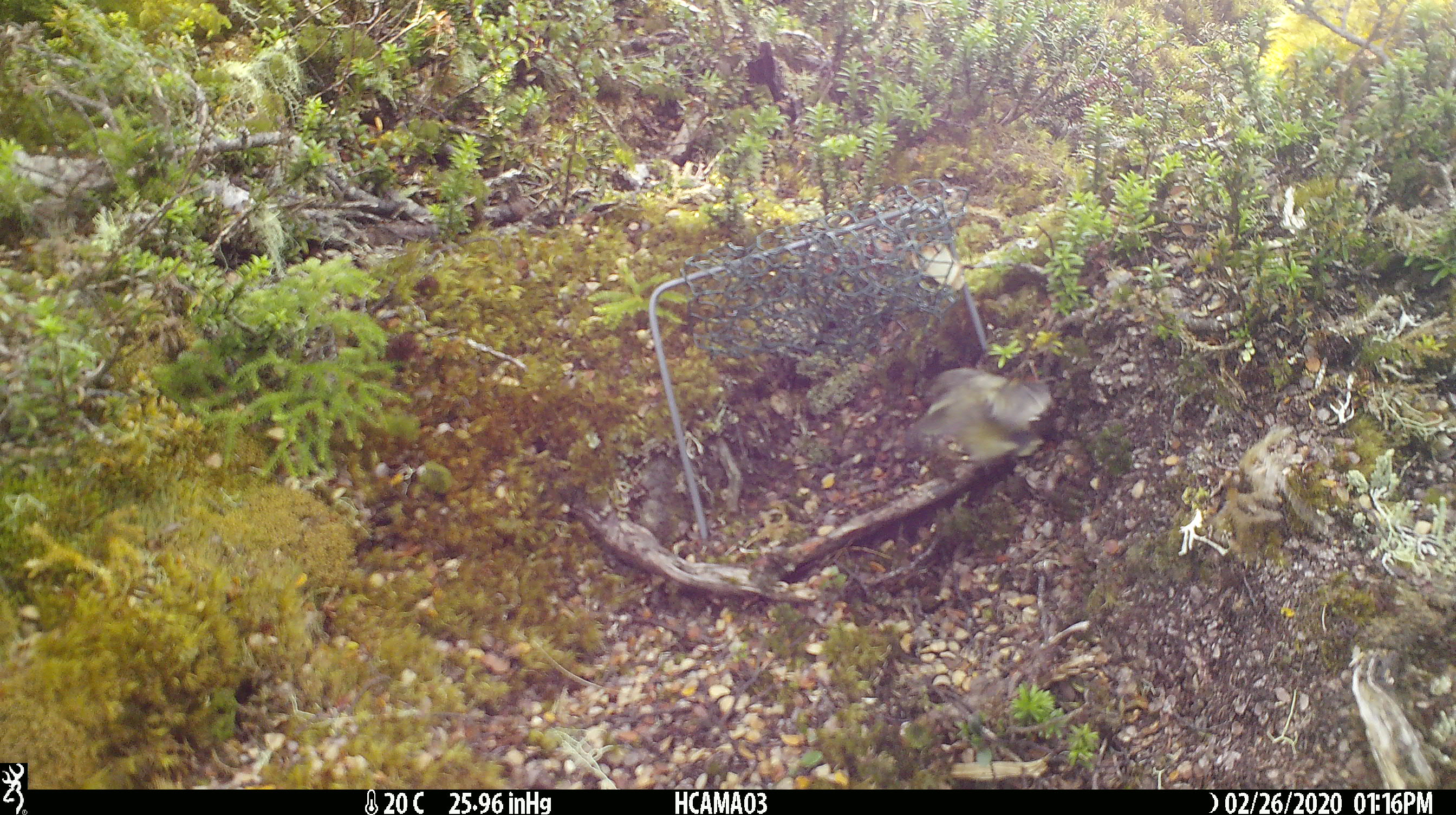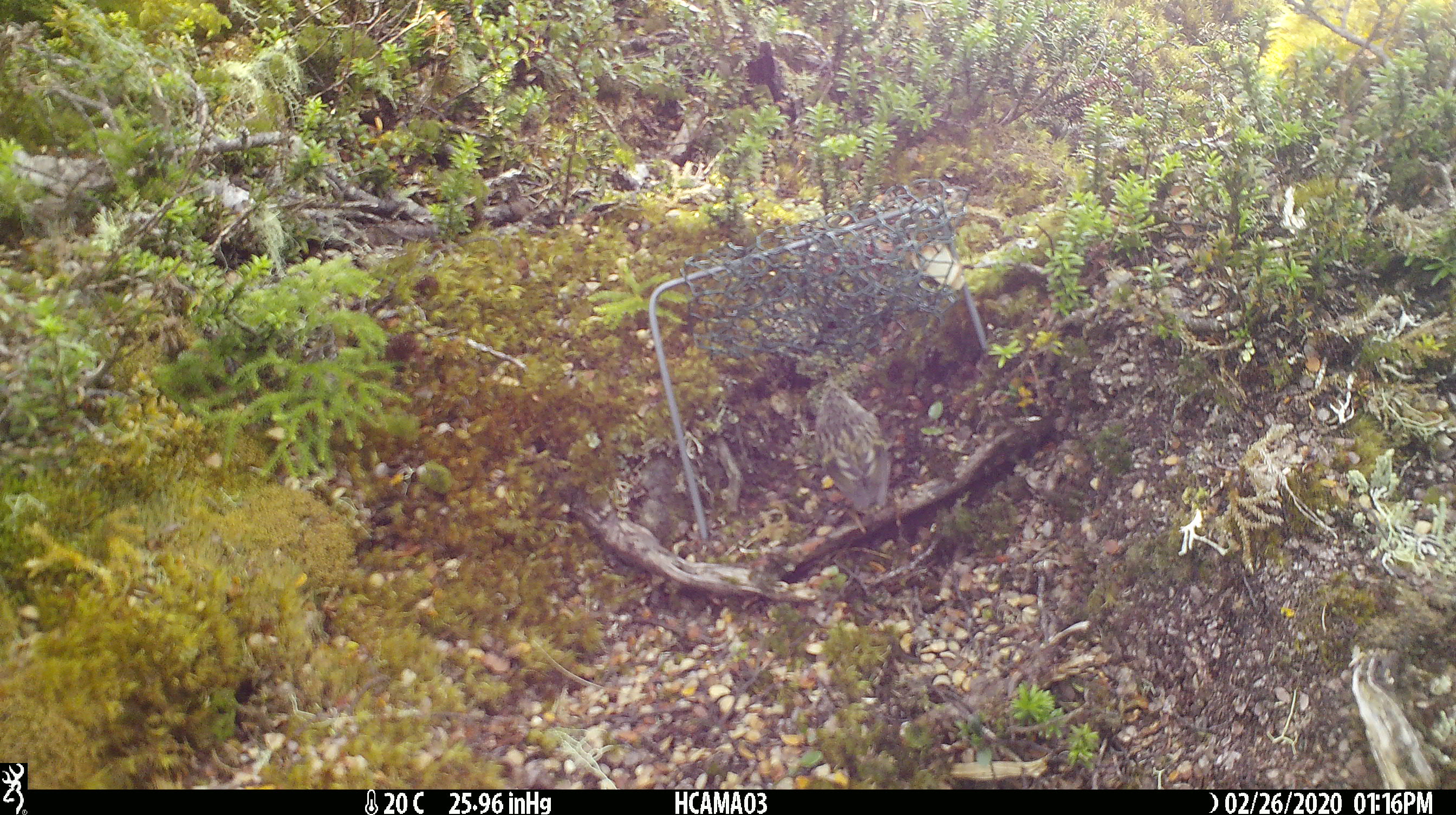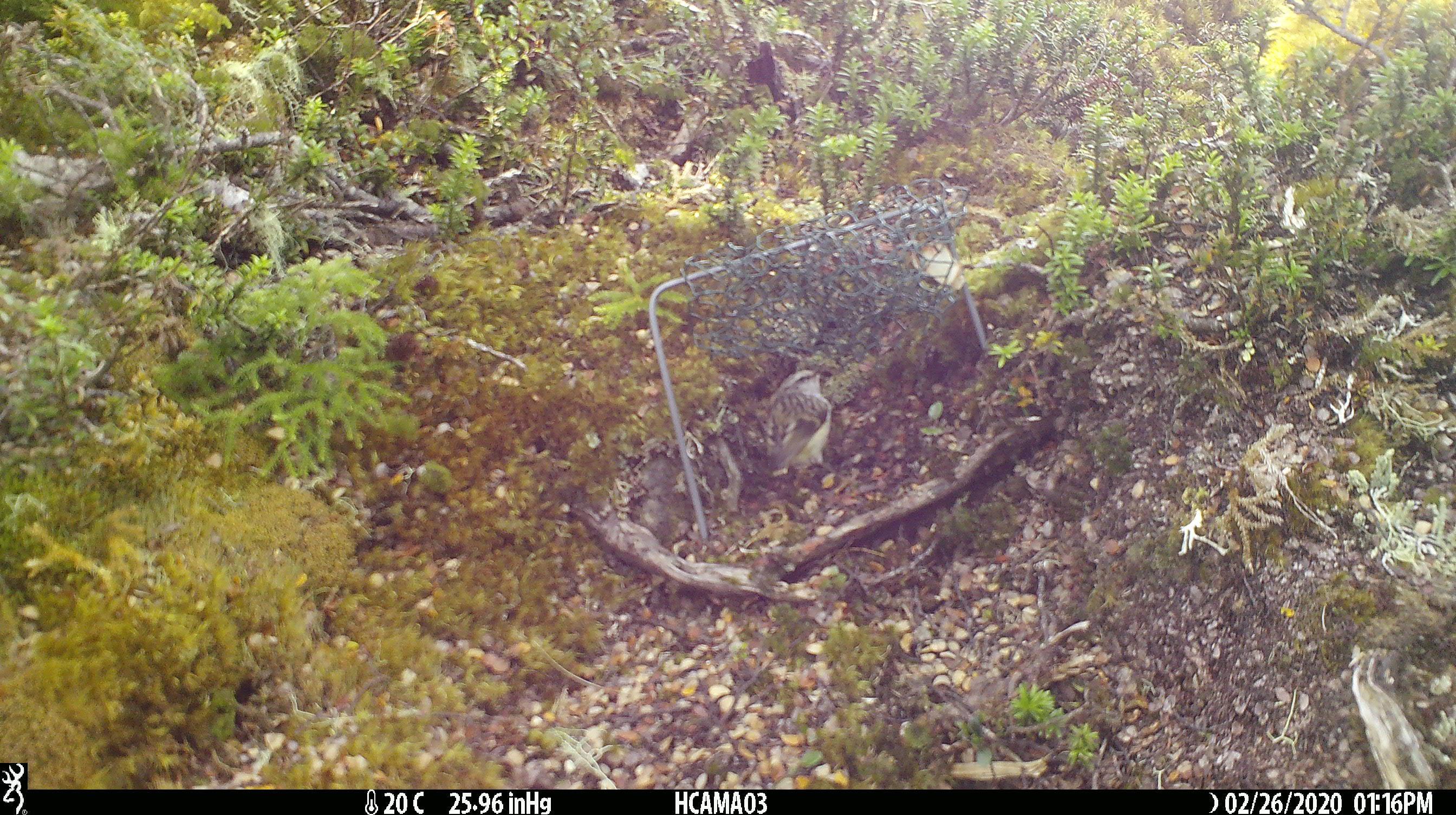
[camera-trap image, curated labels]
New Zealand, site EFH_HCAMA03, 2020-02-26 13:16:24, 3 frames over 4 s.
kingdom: Animalia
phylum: Chordata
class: Aves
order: Passeriformes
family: Acanthisittidae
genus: Acanthisitta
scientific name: Acanthisitta chloris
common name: rifleman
Rifleman (Acanthisitta chloris).